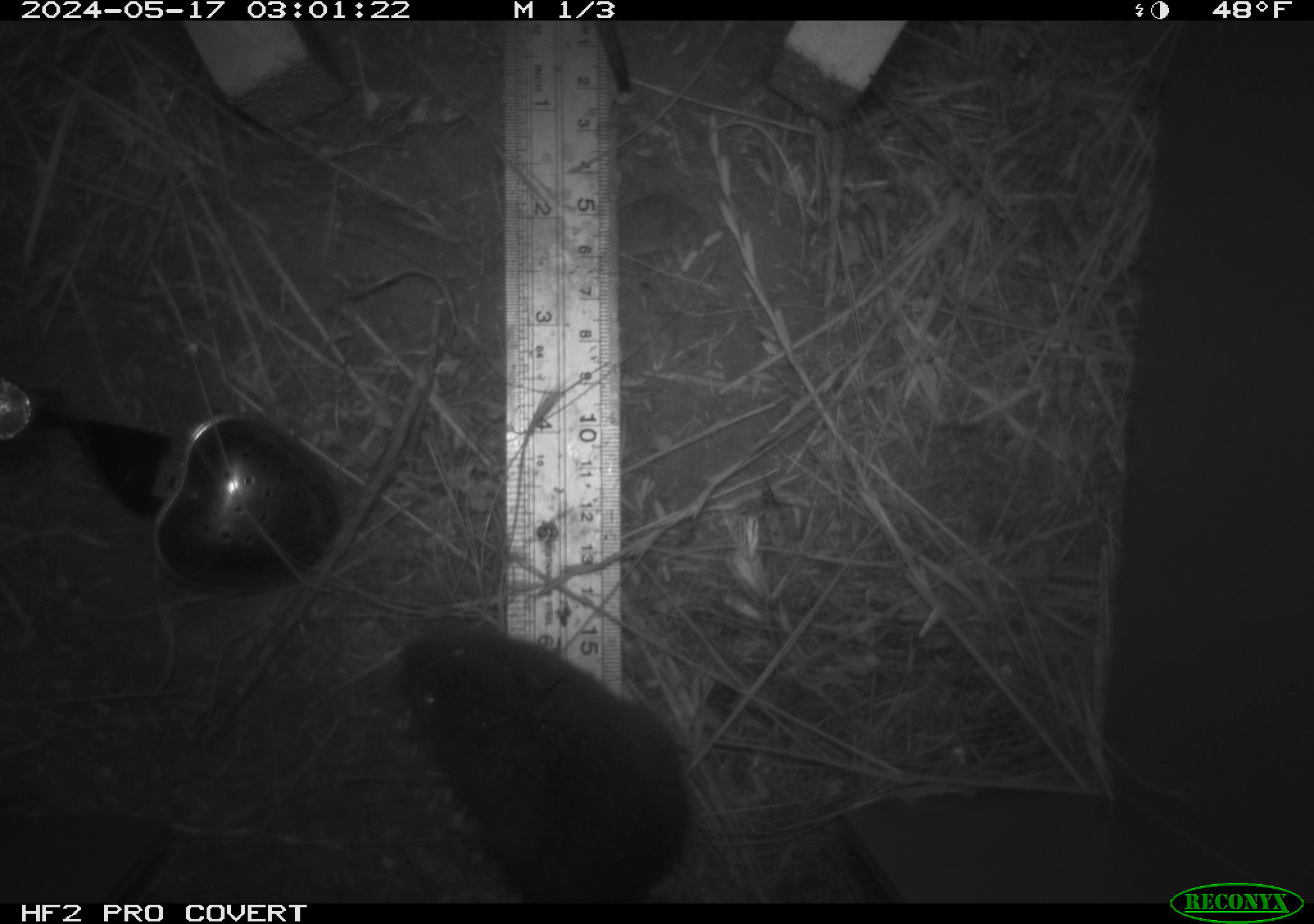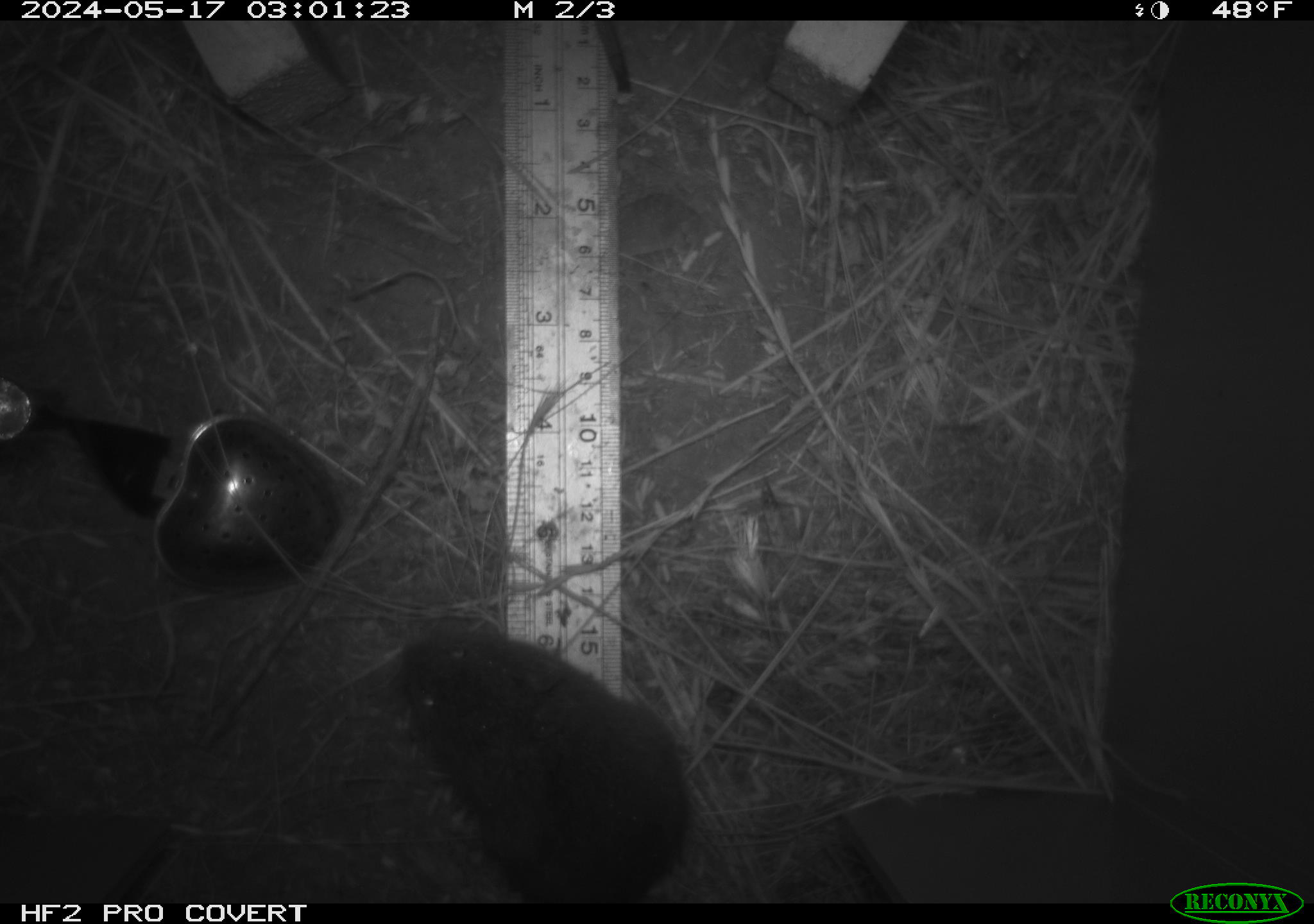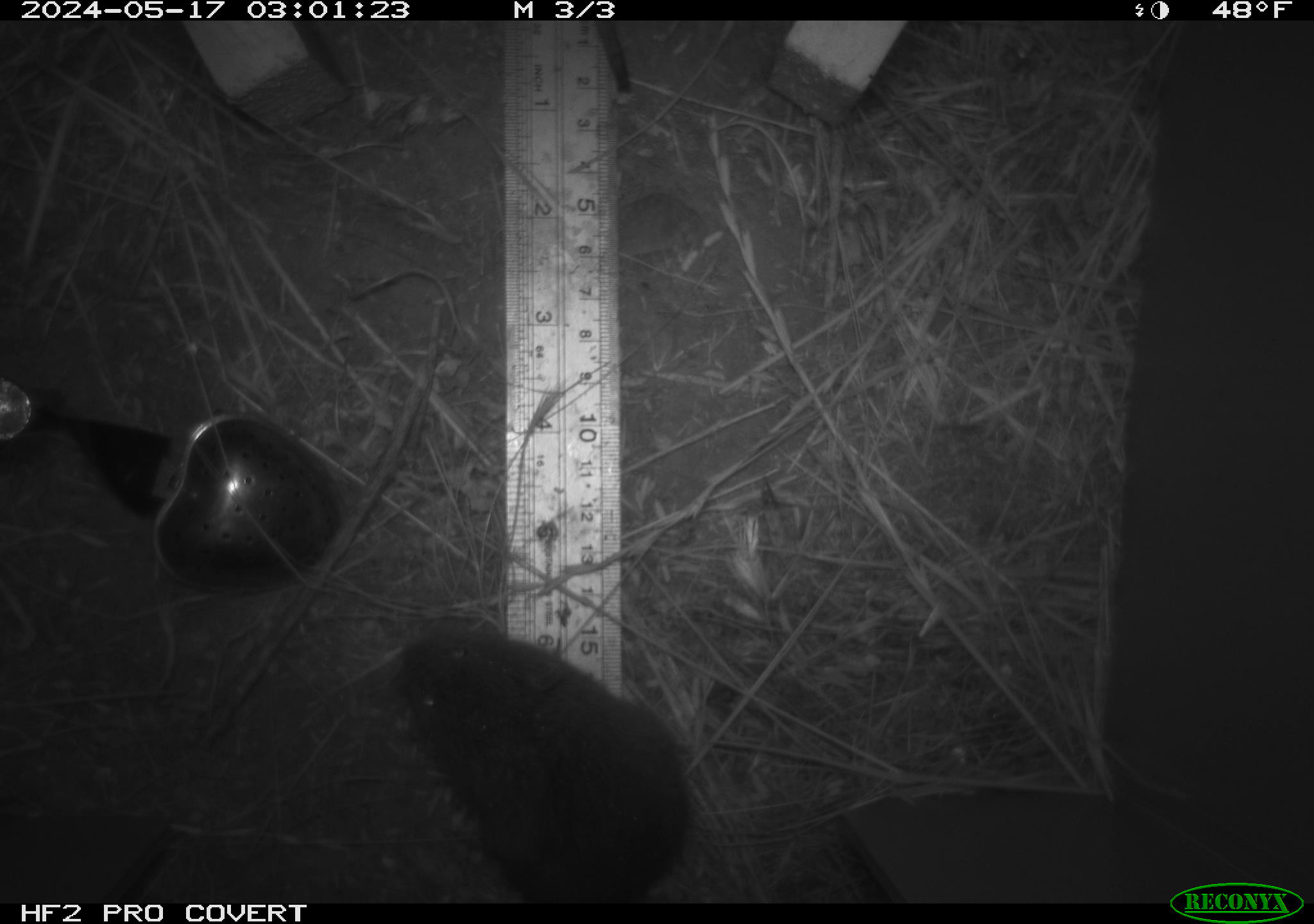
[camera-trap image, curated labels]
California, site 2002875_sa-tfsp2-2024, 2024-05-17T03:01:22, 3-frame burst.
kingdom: Animalia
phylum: Chordata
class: Mammalia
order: Rodentia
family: Cricetidae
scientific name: Arvicolinae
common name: voles, lemmings, and muskrats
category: arvicolinae subfamily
Arvicolinae subfamily (voles, lemmings, and muskrats) (Arvicolinae).